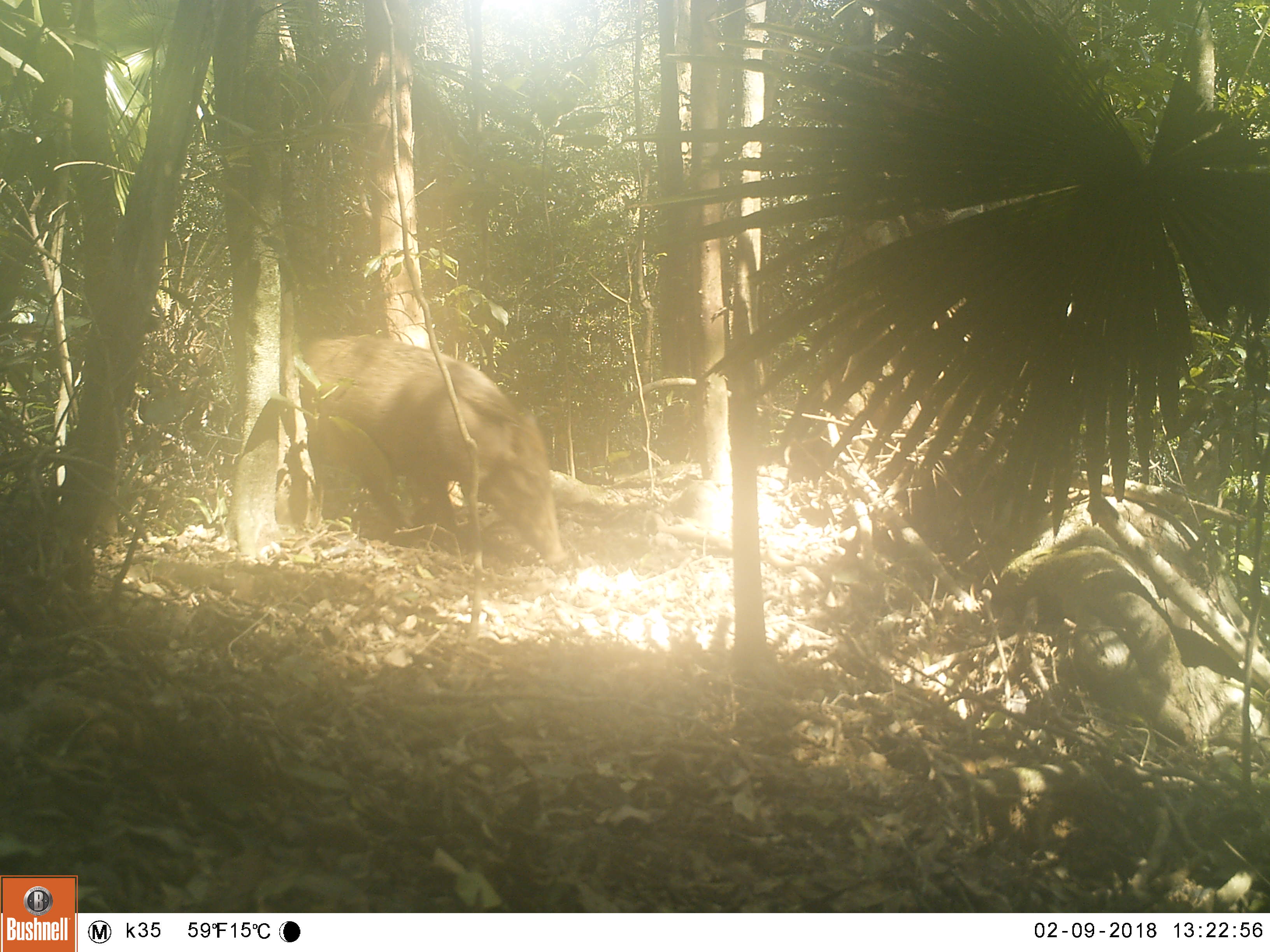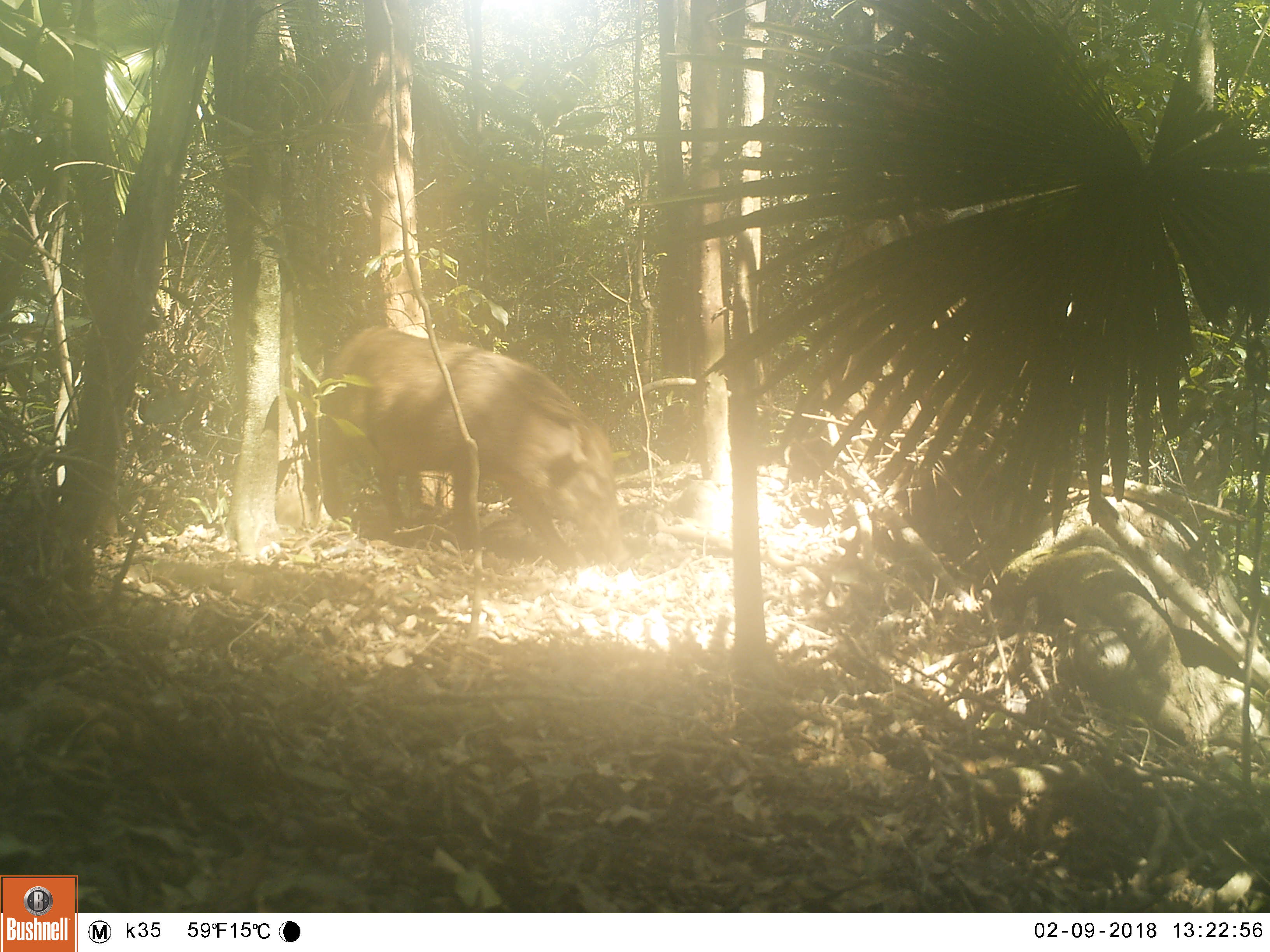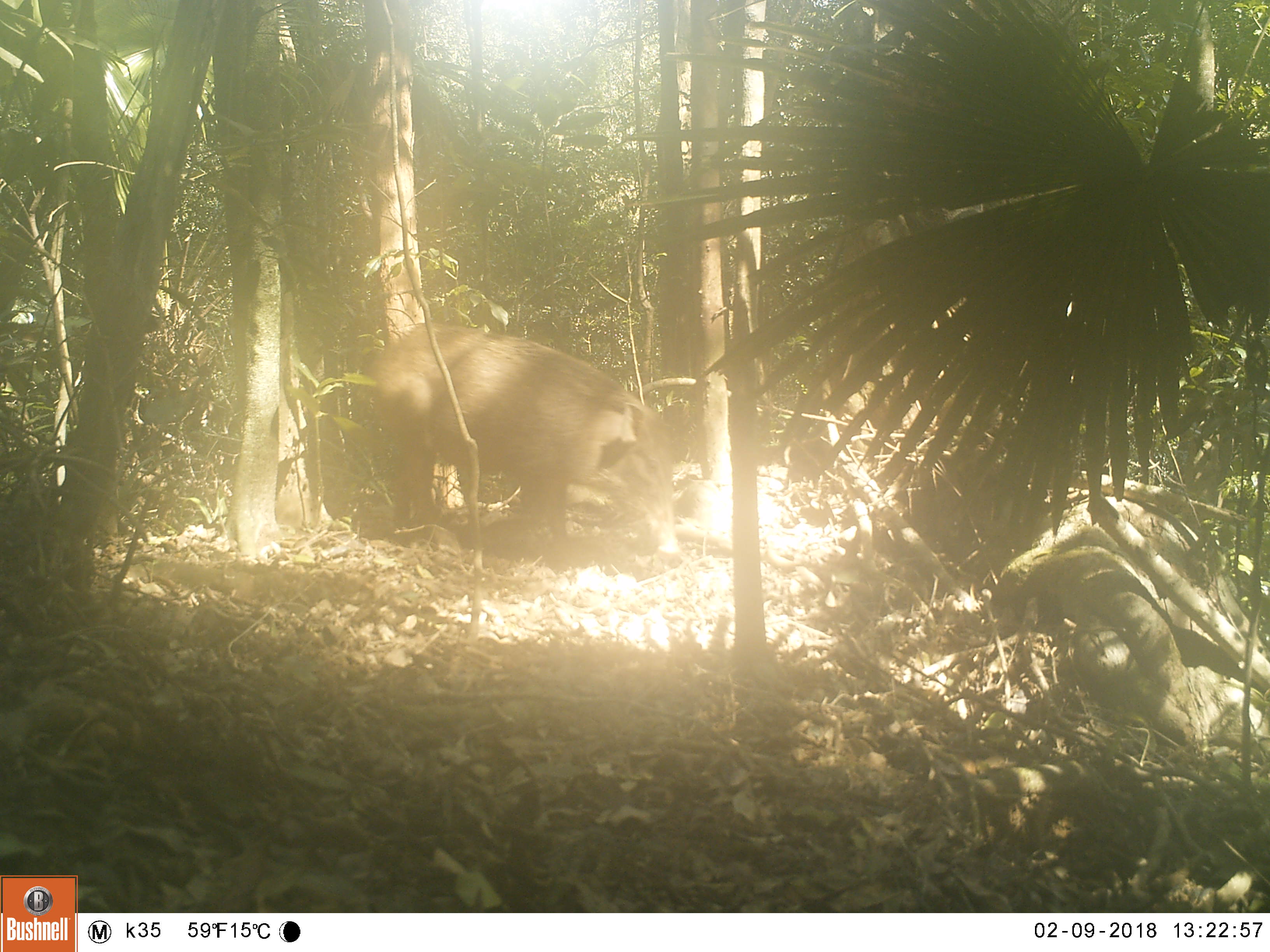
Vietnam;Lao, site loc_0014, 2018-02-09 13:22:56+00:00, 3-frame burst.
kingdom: Animalia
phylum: Chordata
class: Mammalia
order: Artiodactyla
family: Suidae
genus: Sus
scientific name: Sus scrofa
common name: eurasian wild pig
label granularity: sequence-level